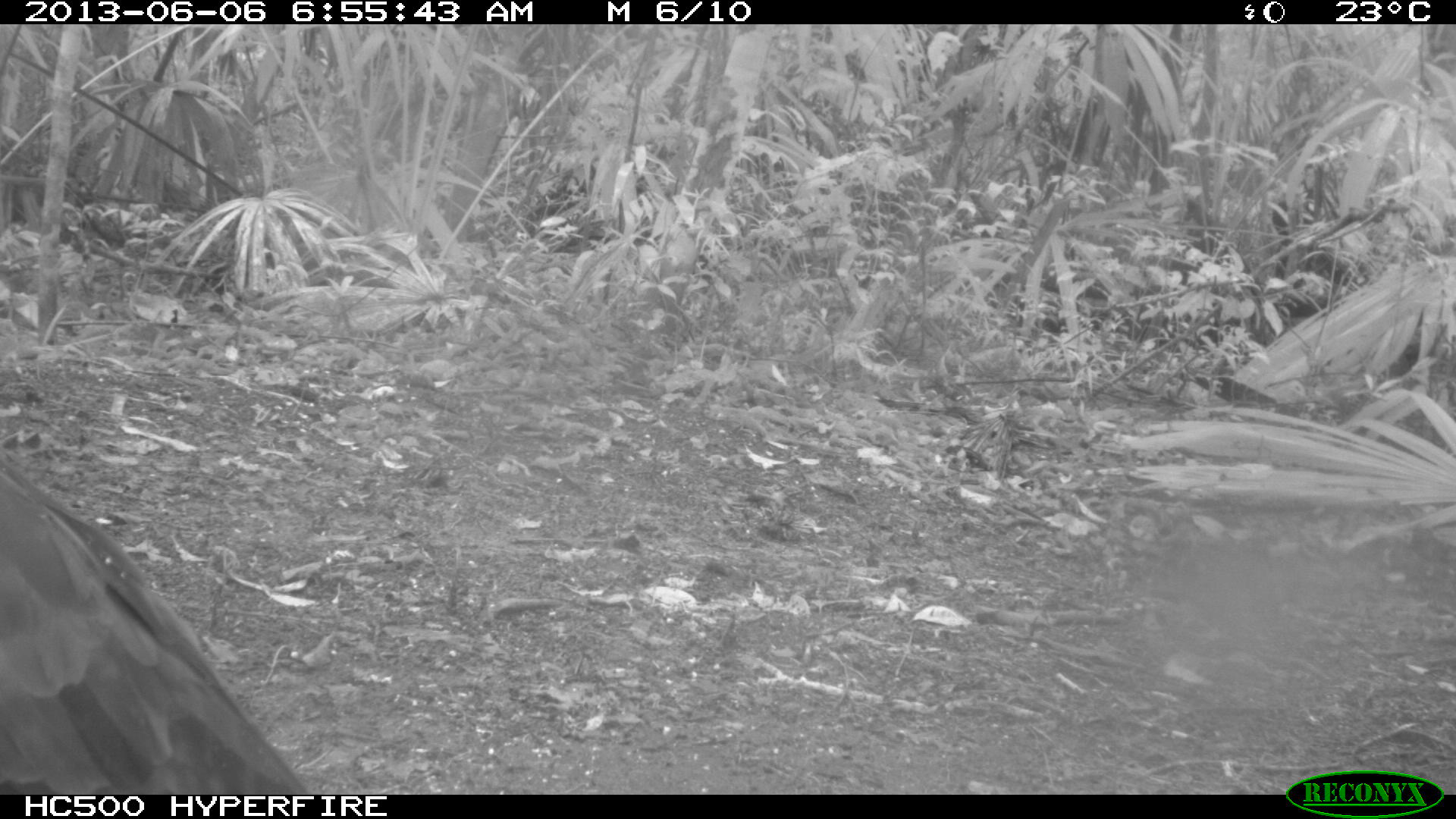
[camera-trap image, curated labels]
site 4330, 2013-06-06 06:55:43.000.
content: unidentified animal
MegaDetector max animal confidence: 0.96